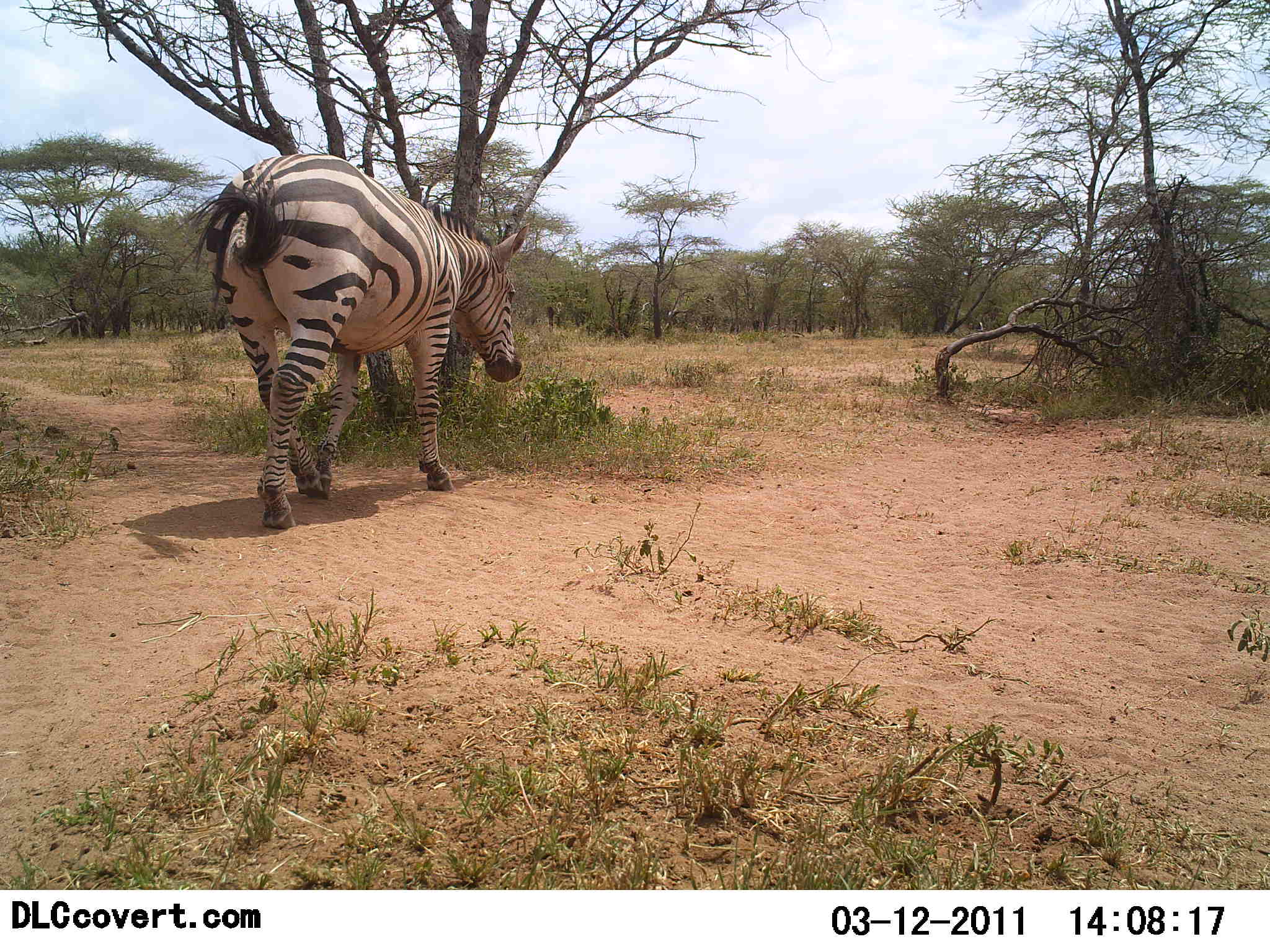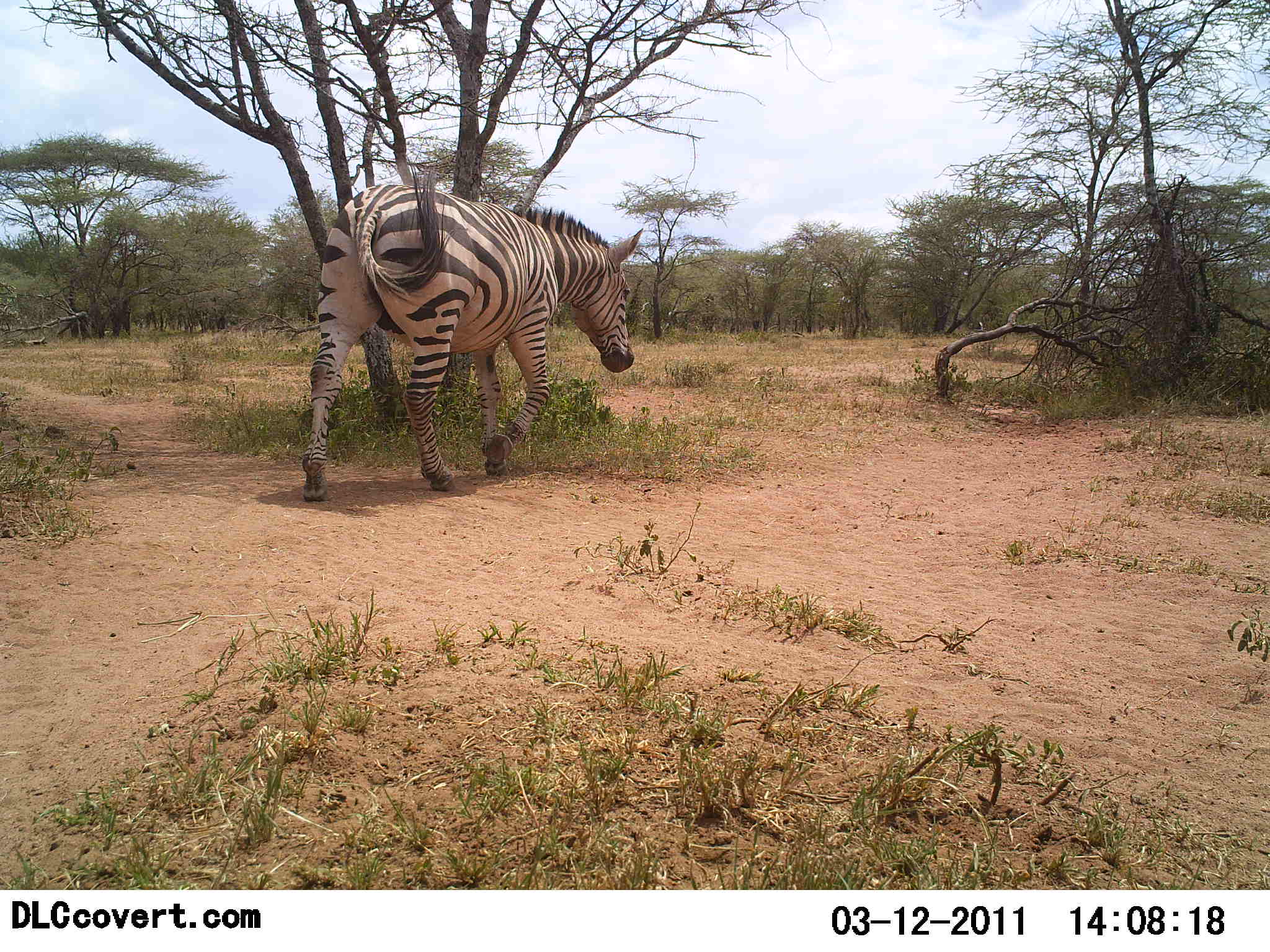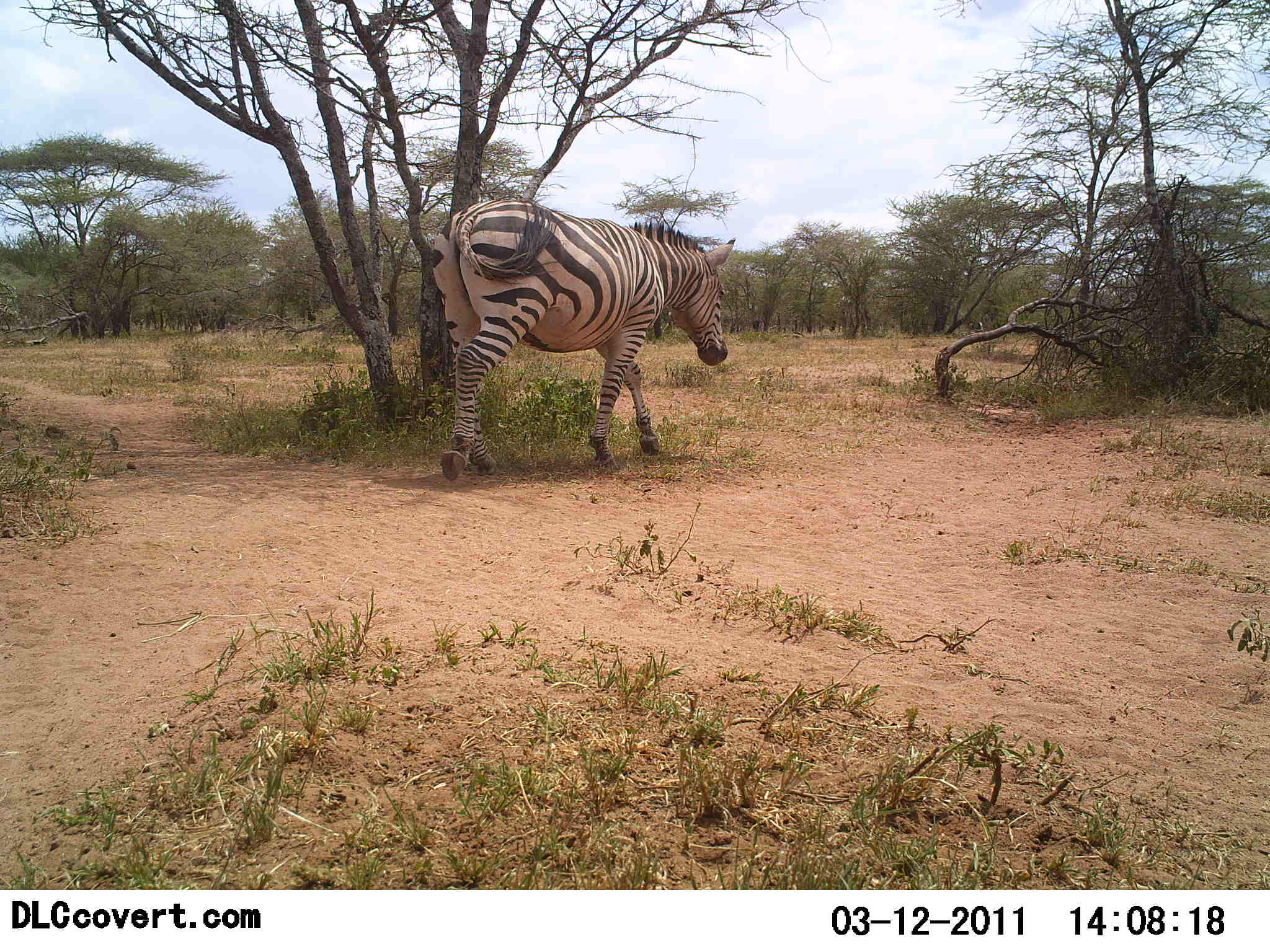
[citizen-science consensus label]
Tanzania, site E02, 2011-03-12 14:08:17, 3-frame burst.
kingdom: Animalia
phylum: Chordata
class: Mammalia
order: Perissodactyla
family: Equidae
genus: Equus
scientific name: Equus quagga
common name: plains zebra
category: zebra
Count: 1.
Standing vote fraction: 0%.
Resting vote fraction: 0%.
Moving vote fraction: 100%.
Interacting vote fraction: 0%.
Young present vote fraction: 0%.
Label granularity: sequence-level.